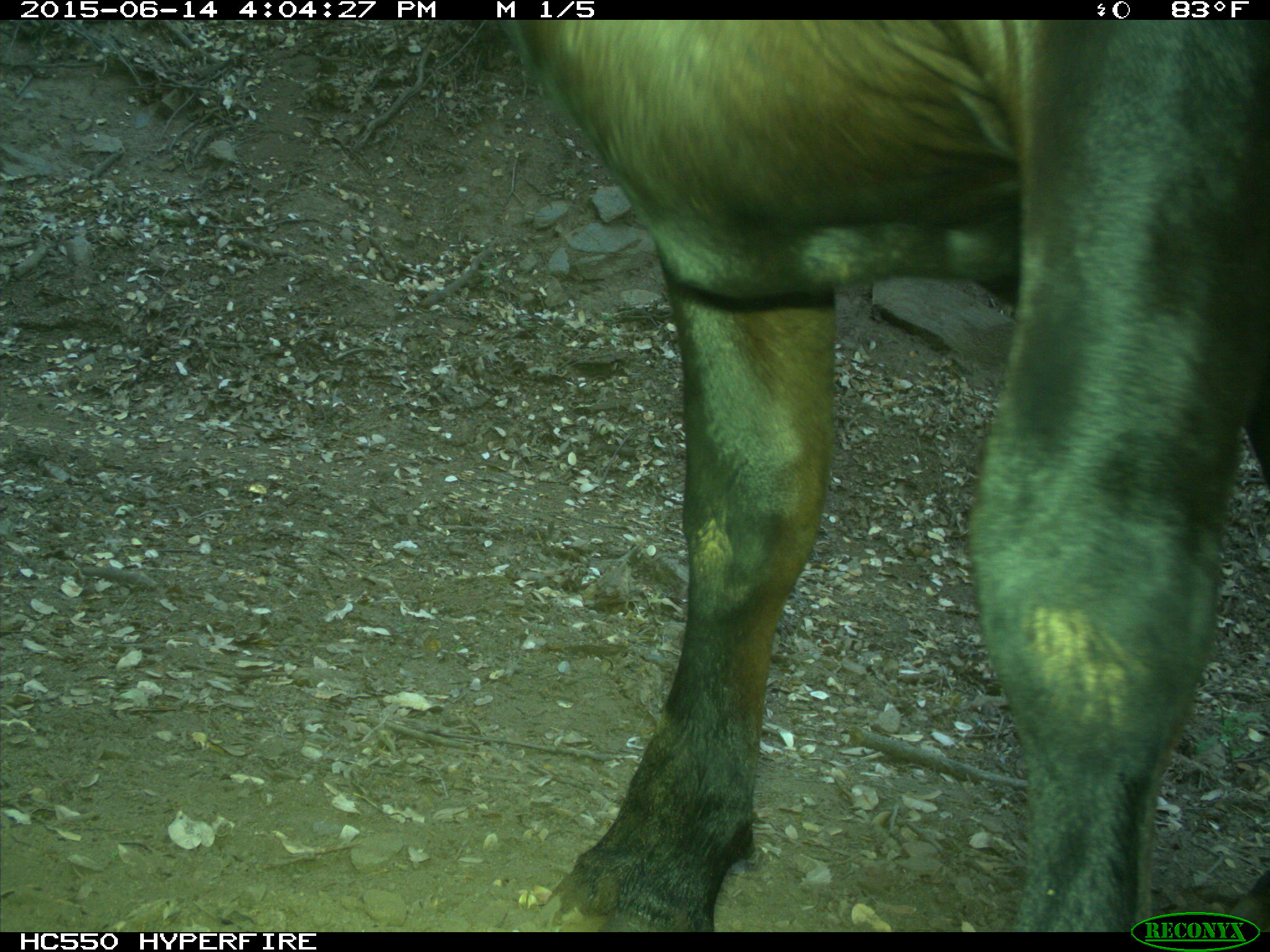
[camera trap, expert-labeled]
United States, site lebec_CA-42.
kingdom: Animalia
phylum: Chordata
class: Mammalia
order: Artiodactyla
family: Bovidae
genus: Bos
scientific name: Bos taurus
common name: domestic cow